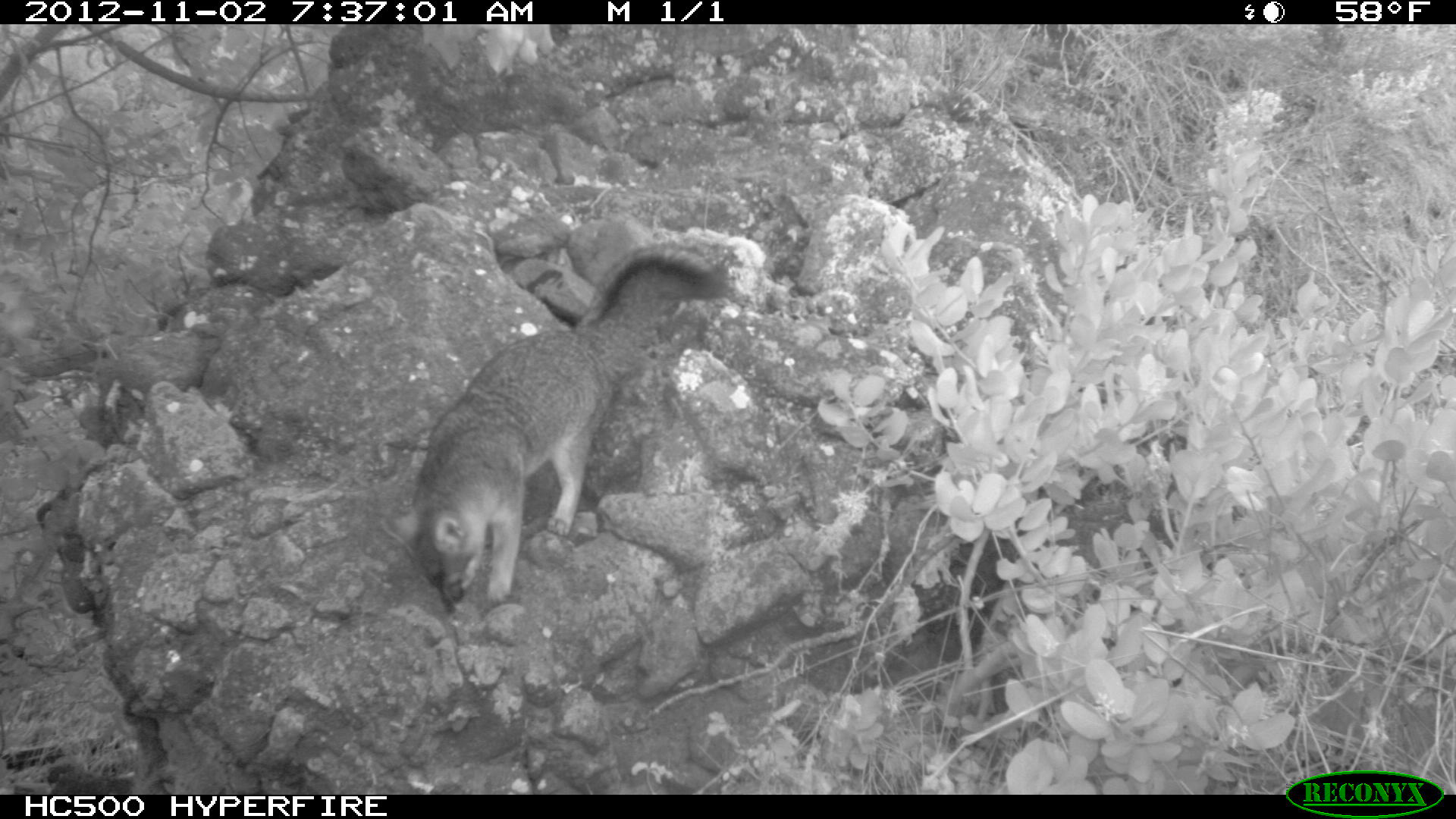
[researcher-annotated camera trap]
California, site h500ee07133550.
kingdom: Animalia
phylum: Chordata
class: Mammalia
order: Carnivora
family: Canidae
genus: Urocyon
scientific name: Urocyon littoralis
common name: island fox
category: fox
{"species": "fox (island fox) (Urocyon littoralis)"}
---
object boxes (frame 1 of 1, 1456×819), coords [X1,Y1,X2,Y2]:
fox: [379,243,731,618]